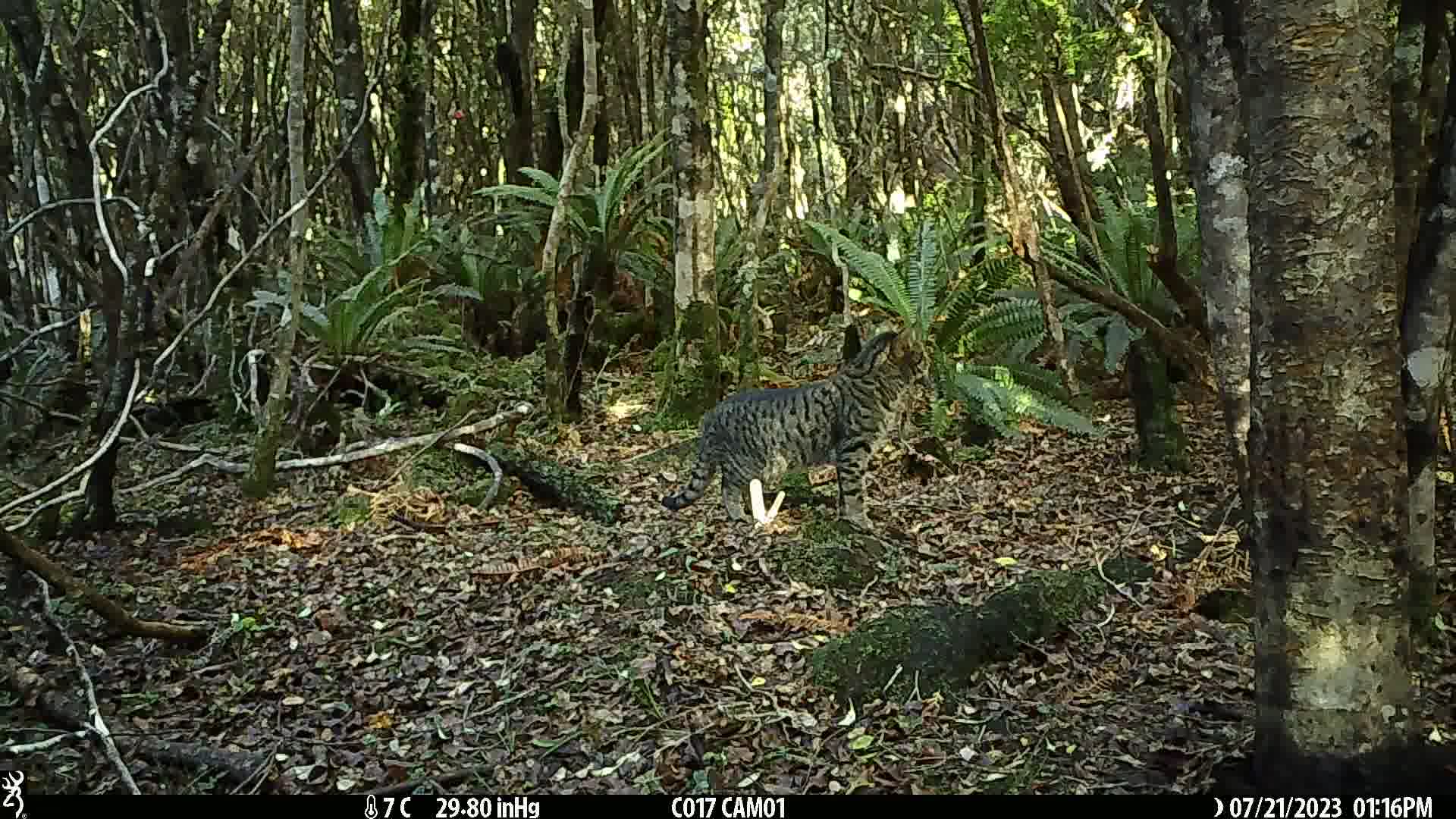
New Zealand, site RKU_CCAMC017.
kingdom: Animalia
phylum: Chordata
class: Mammalia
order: Carnivora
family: Felidae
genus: Felis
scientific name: Felis catus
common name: domestic cat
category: cat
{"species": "cat (domestic cat) (Felis catus)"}